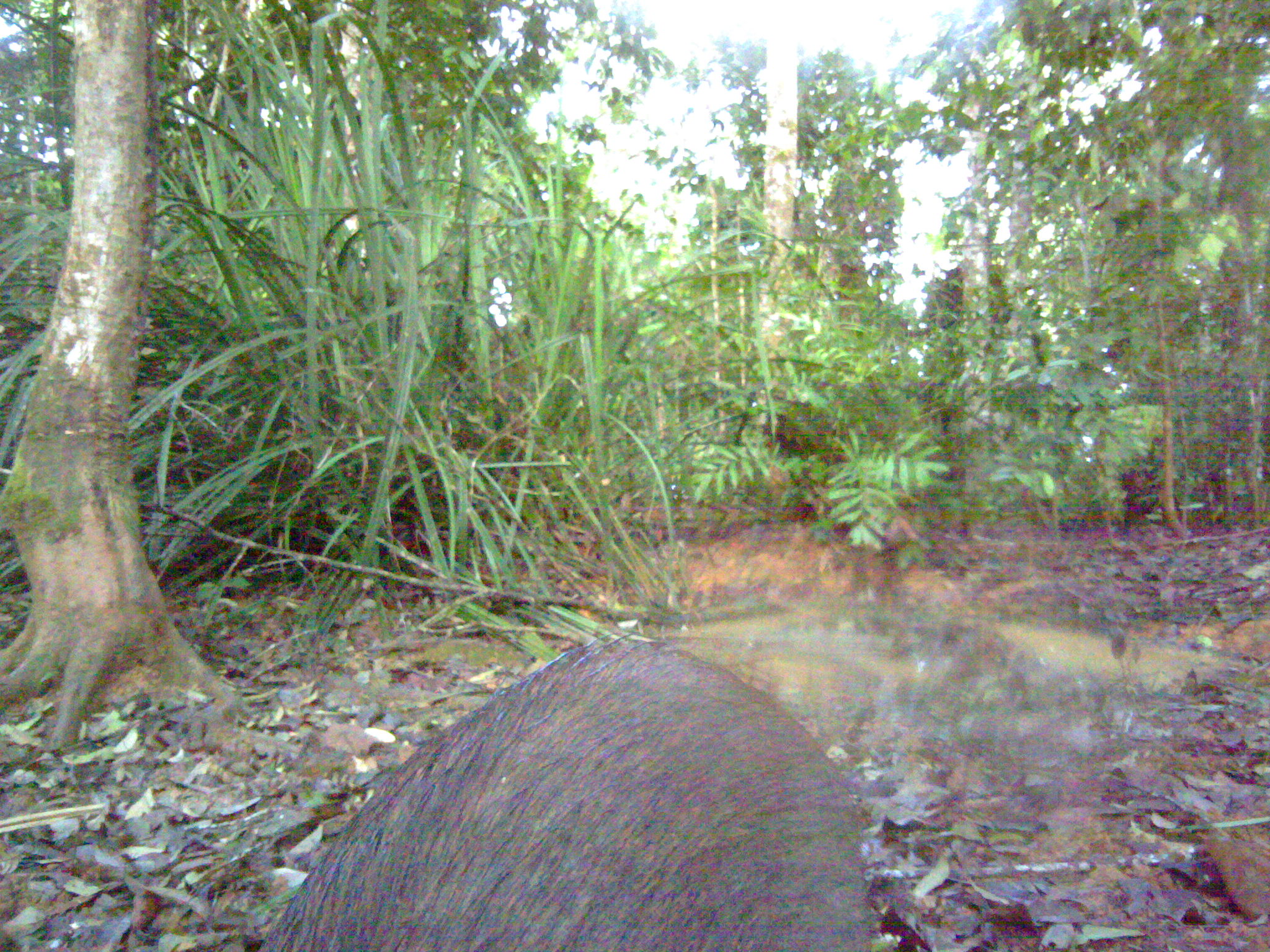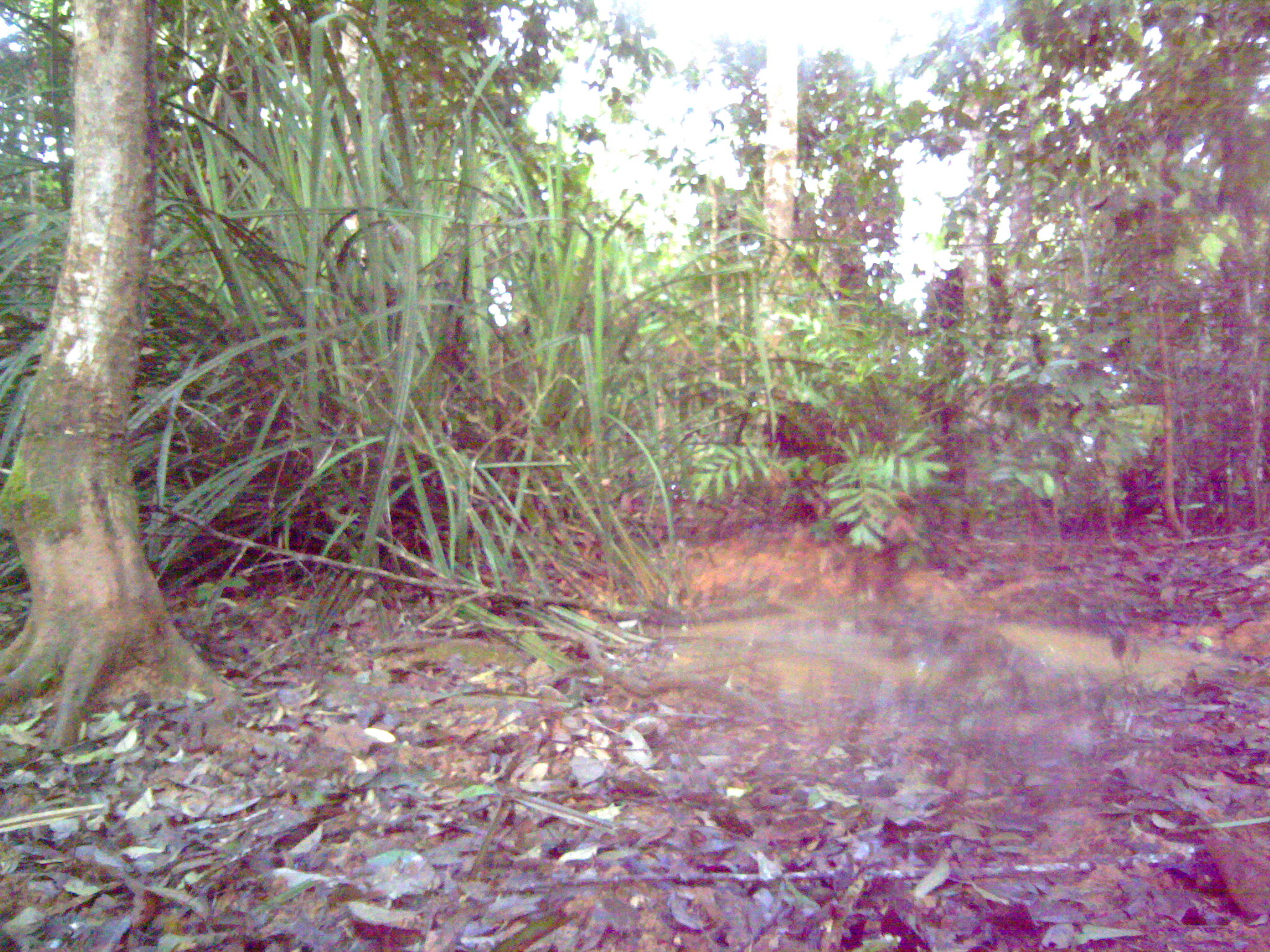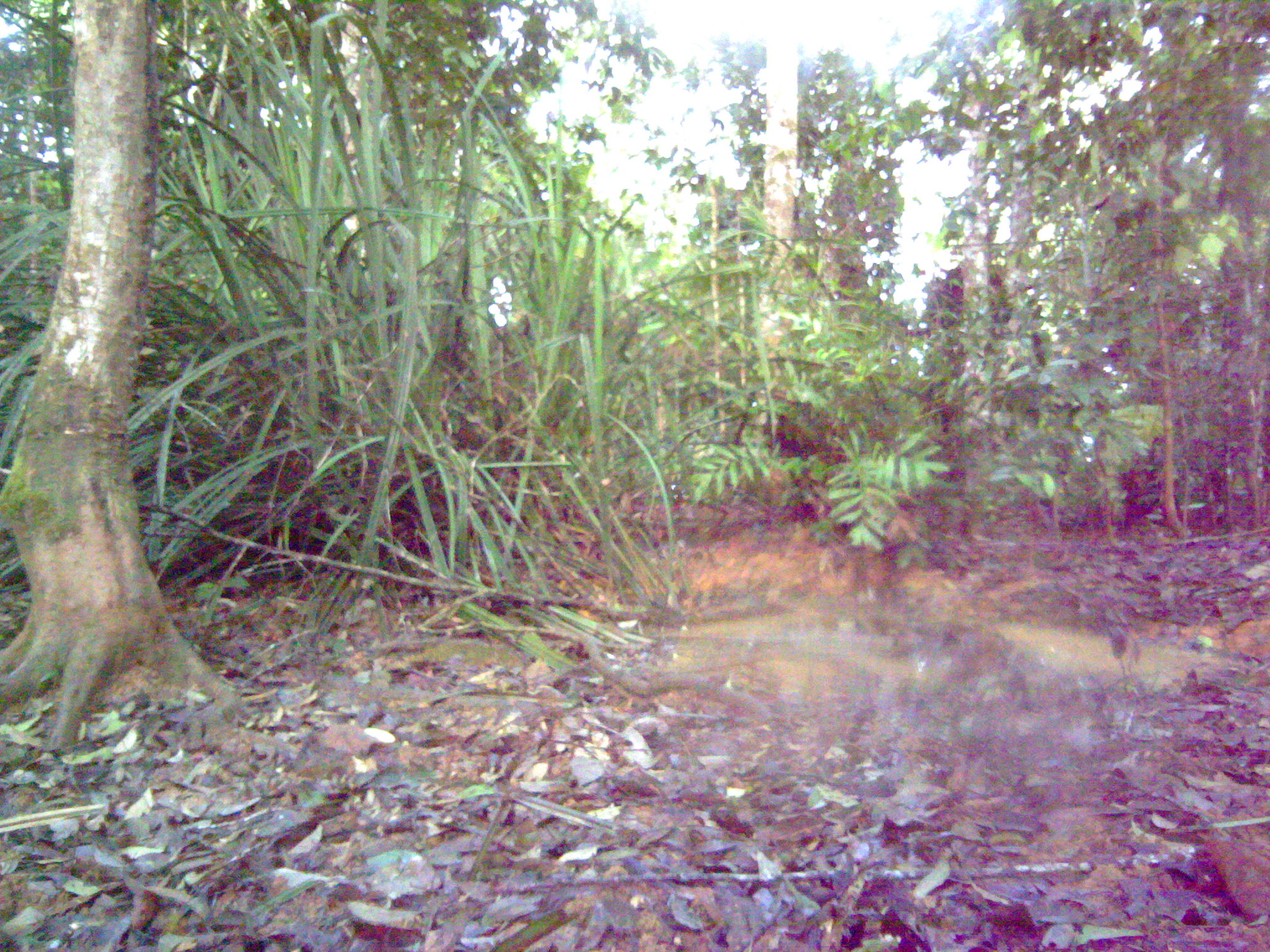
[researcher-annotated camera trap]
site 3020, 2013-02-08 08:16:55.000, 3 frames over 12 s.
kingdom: Animalia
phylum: Chordata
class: Mammalia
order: Artiodactyla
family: Suidae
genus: Sus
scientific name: Sus scrofa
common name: wild boar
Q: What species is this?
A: Sus scrofa (wild boar).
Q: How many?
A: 1.